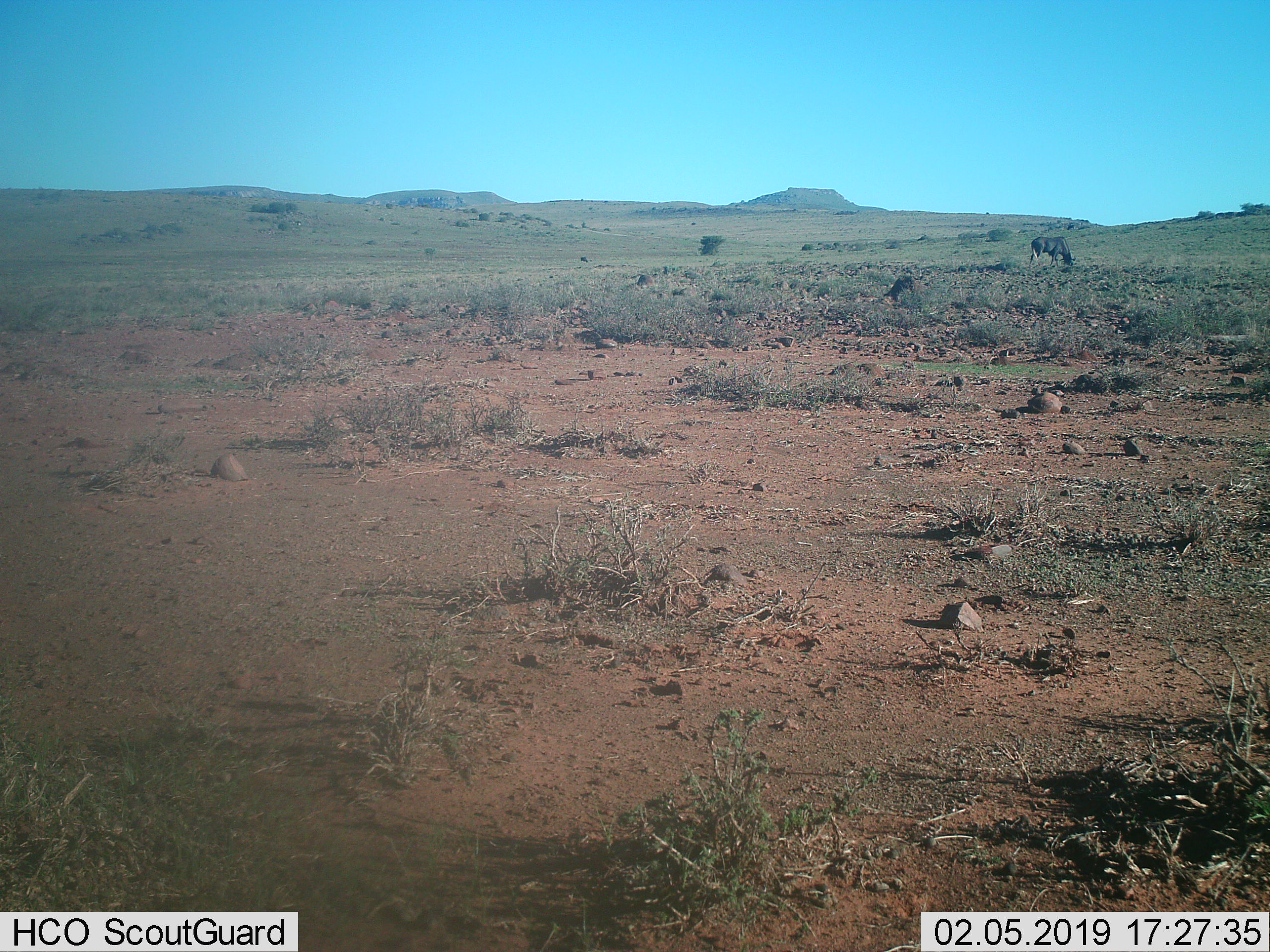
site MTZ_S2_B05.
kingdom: Animalia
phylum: Chordata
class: Mammalia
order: Artiodactyla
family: Bovidae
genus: Connochaetes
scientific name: Connochaetes gnou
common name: black wildebeest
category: wildebeestblack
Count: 1.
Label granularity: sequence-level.